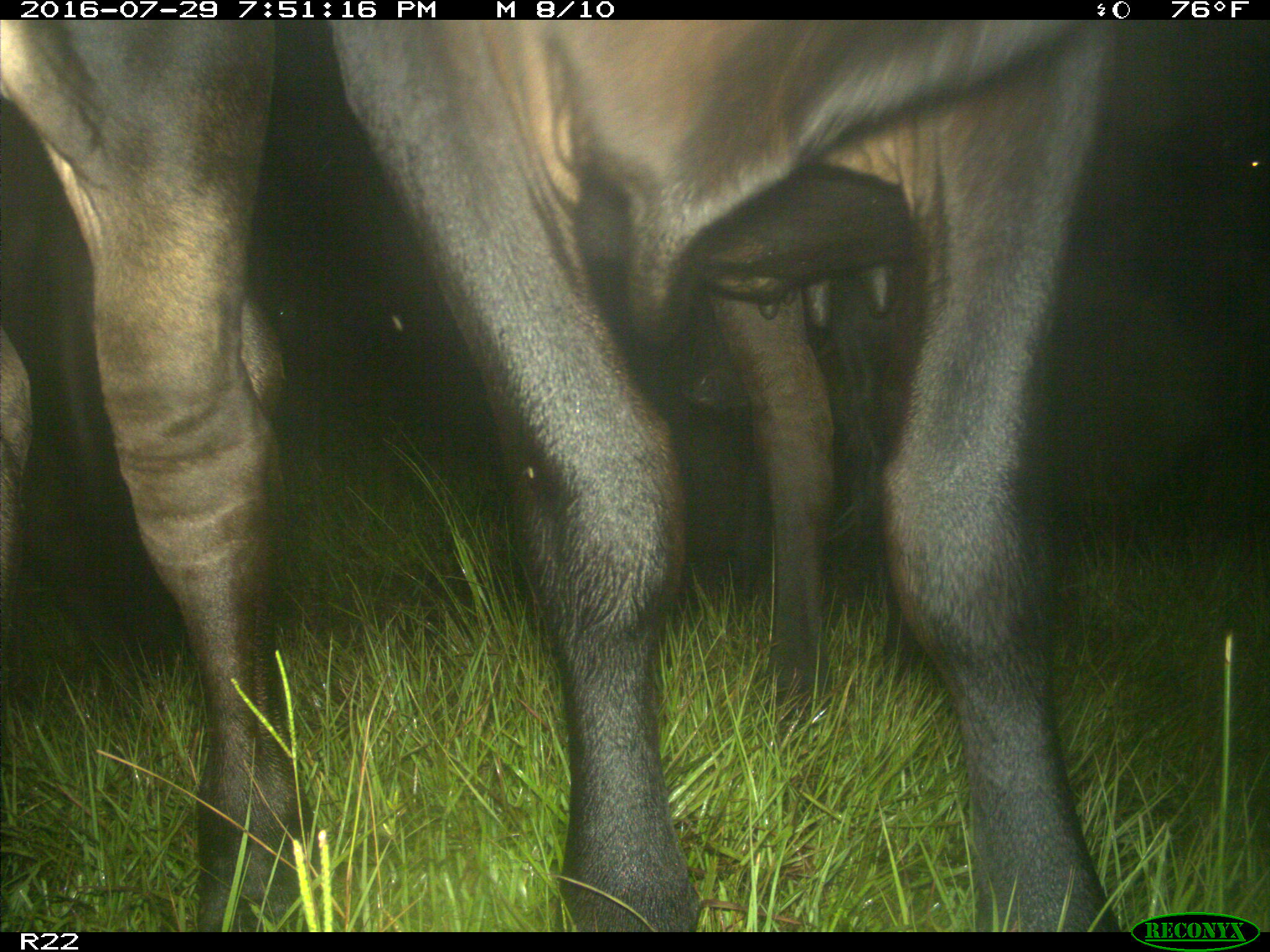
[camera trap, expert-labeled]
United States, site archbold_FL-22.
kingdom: Animalia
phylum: Chordata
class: Mammalia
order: Artiodactyla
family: Bovidae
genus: Bos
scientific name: Bos taurus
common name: domestic cow